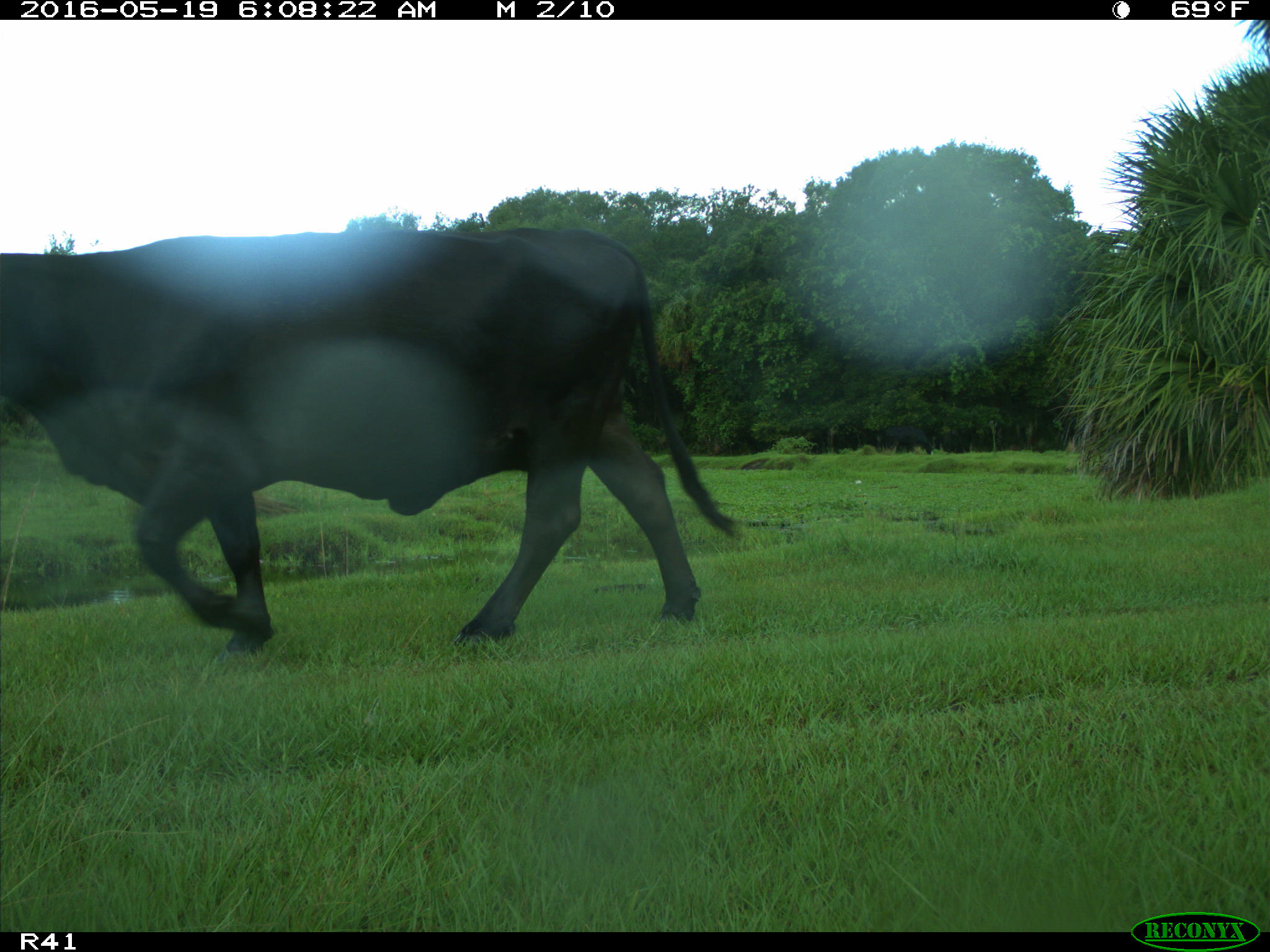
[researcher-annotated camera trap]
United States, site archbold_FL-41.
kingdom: Animalia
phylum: Chordata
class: Mammalia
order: Artiodactyla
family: Bovidae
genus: Bos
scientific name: Bos taurus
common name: domestic cow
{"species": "Bos taurus (domestic cow)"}